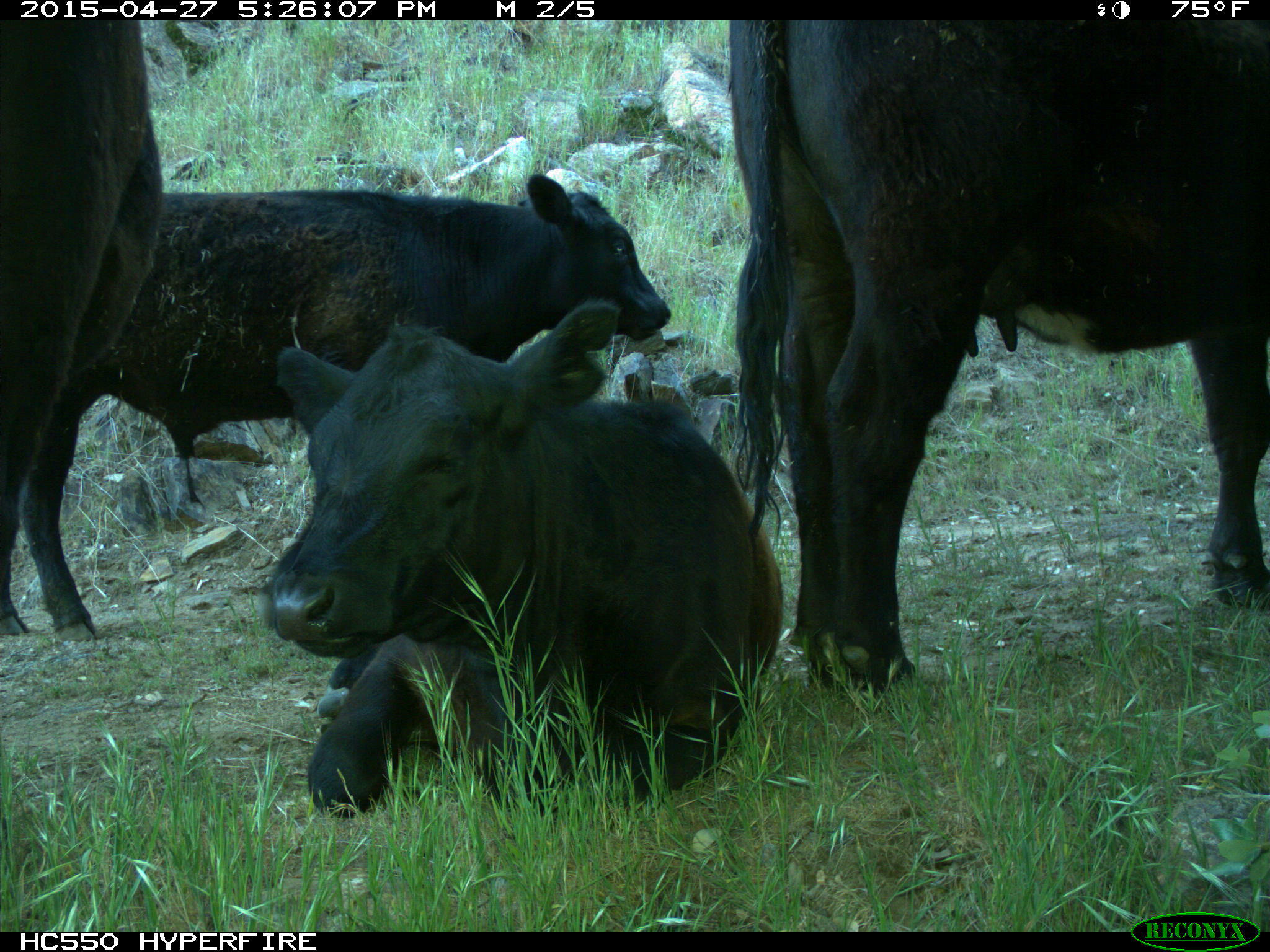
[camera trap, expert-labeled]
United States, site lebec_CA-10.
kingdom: Animalia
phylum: Chordata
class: Mammalia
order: Artiodactyla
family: Bovidae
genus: Bos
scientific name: Bos taurus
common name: domestic cow